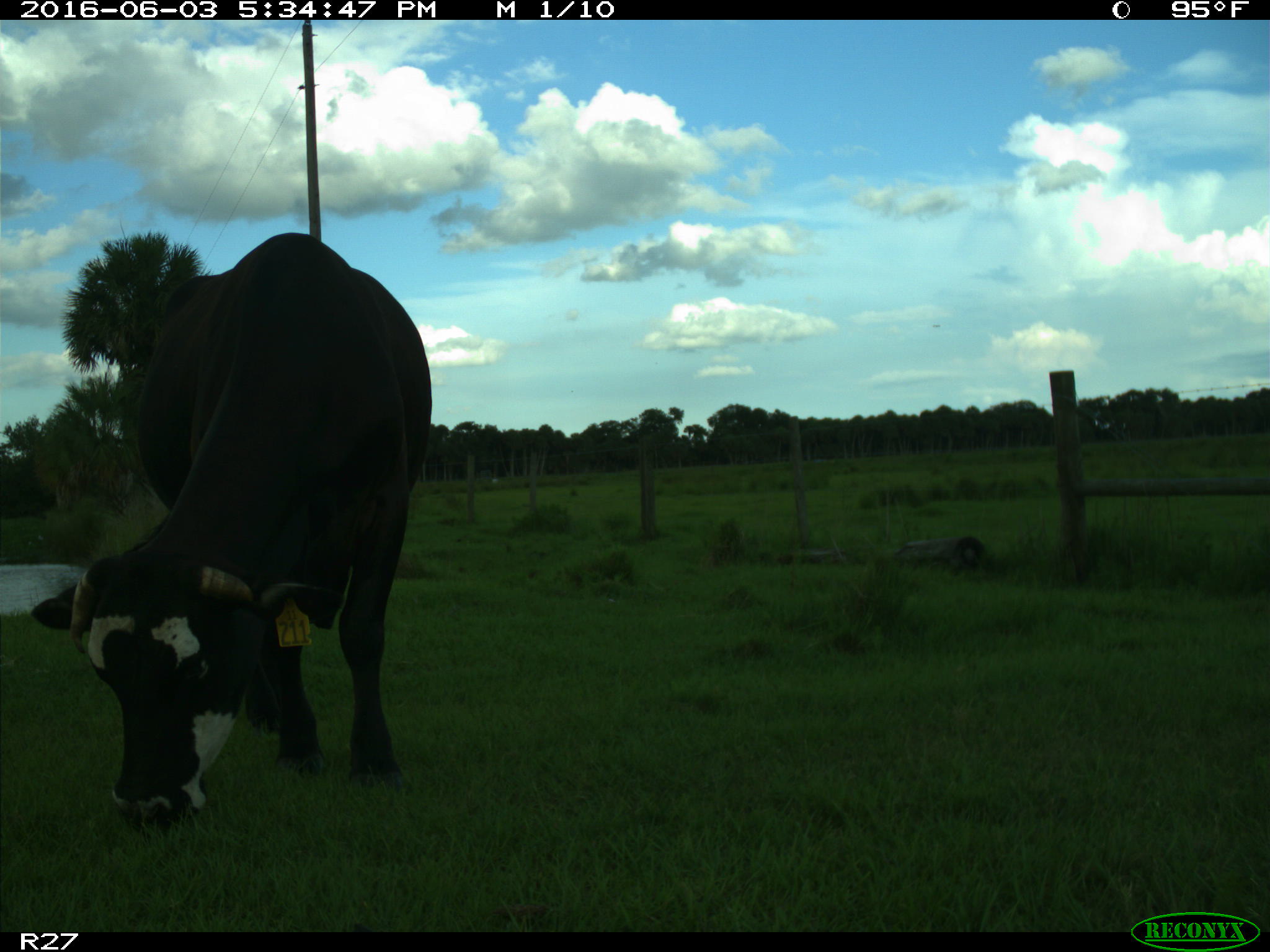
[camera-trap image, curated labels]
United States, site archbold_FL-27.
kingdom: Animalia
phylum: Chordata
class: Mammalia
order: Artiodactyla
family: Bovidae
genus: Bos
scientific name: Bos taurus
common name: domestic cow